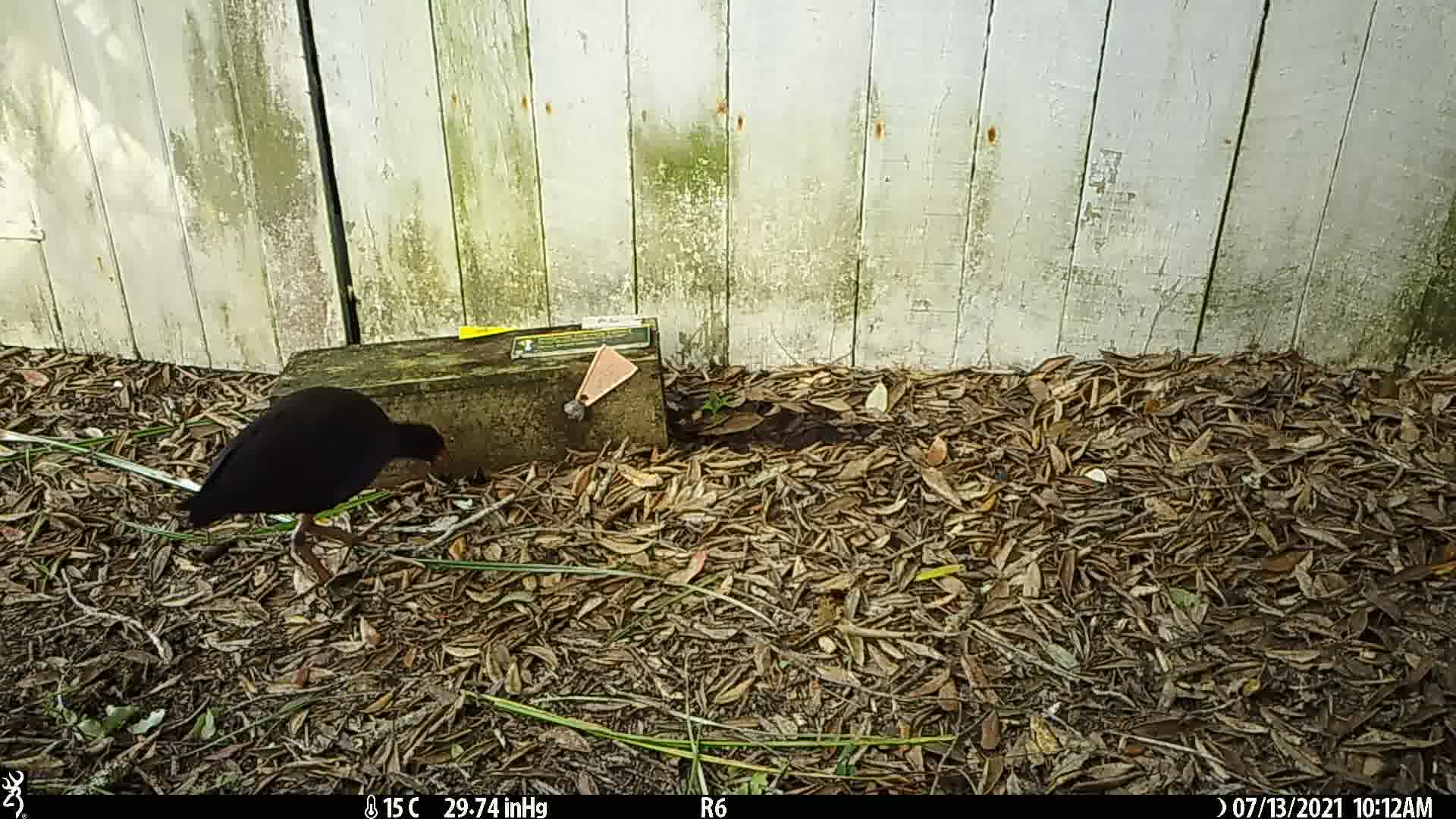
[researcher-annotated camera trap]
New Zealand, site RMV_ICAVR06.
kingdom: Animalia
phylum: Chordata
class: Aves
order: Gruiformes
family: Rallidae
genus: Porphyrio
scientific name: Porphyrio melanotus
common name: australasian swamphen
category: pukeko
Pukeko (australasian swamphen) (Porphyrio melanotus).